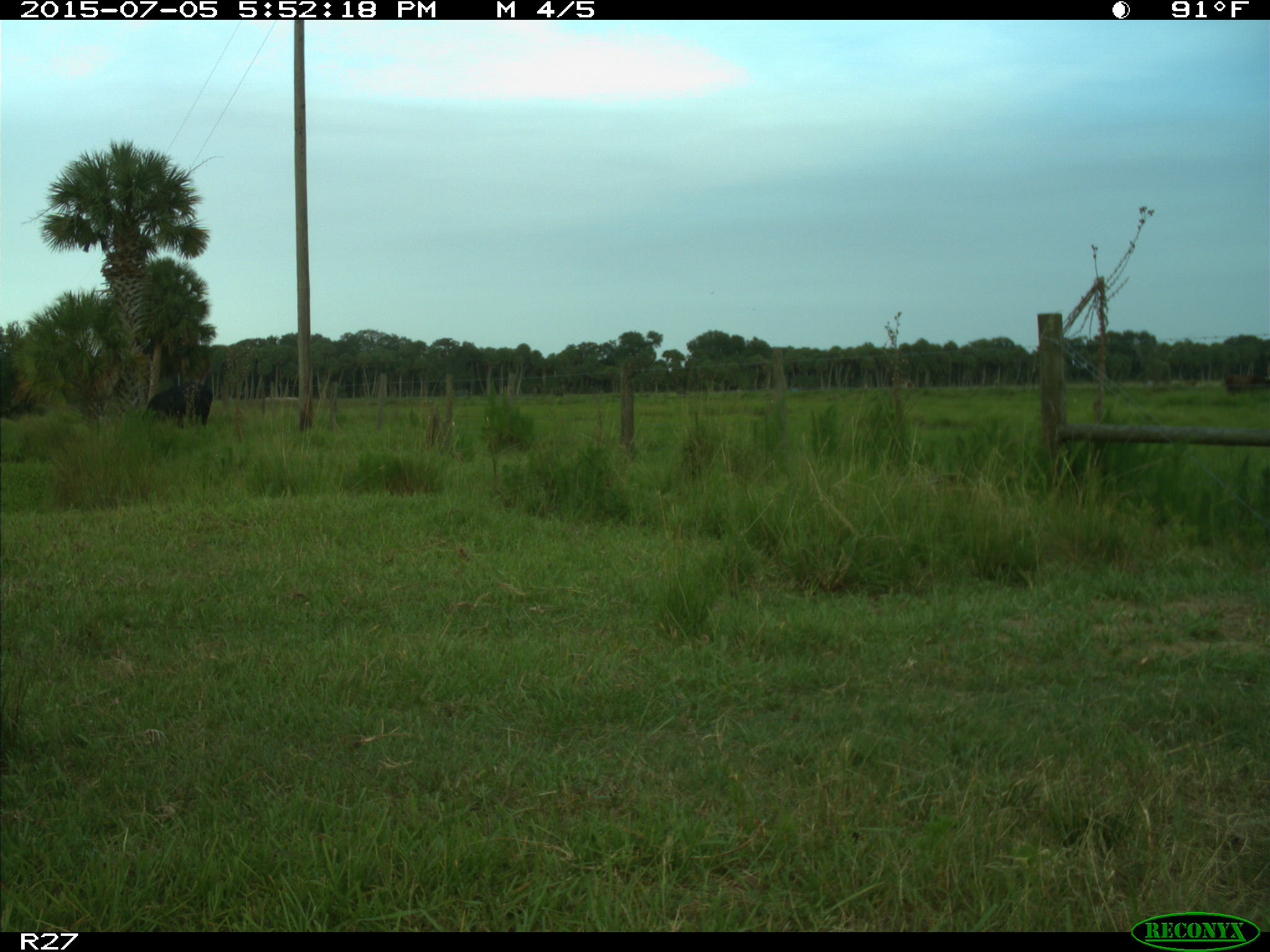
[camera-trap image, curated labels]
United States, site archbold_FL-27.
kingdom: Animalia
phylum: Chordata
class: Mammalia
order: Artiodactyla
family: Bovidae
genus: Bos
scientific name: Bos taurus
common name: domestic cow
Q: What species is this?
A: Bos taurus (domestic cow).